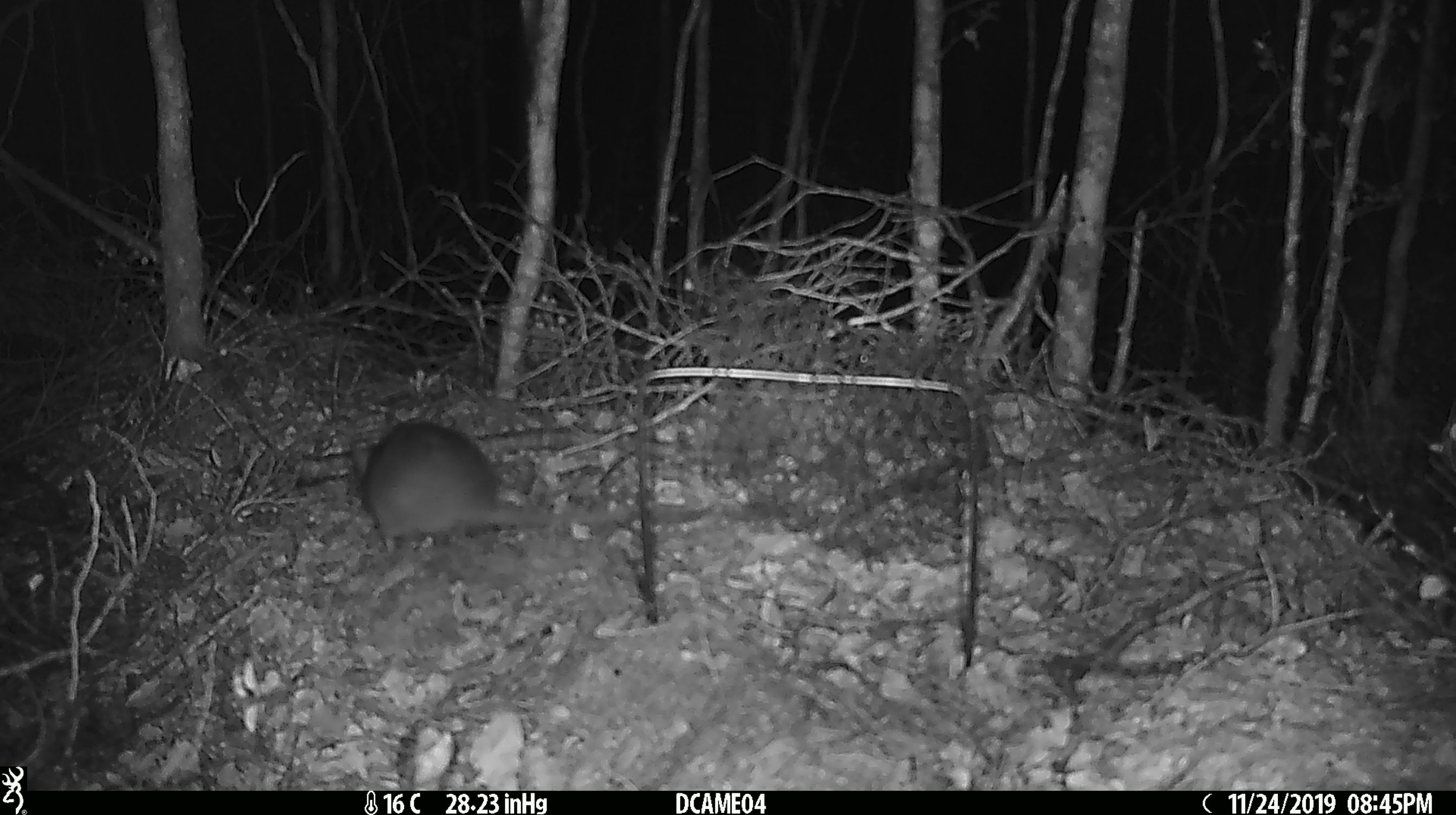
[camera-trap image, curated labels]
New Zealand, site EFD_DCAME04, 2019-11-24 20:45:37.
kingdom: Animalia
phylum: Chordata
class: Mammalia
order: Rodentia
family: Muridae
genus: Rattus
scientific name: Rattus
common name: rat